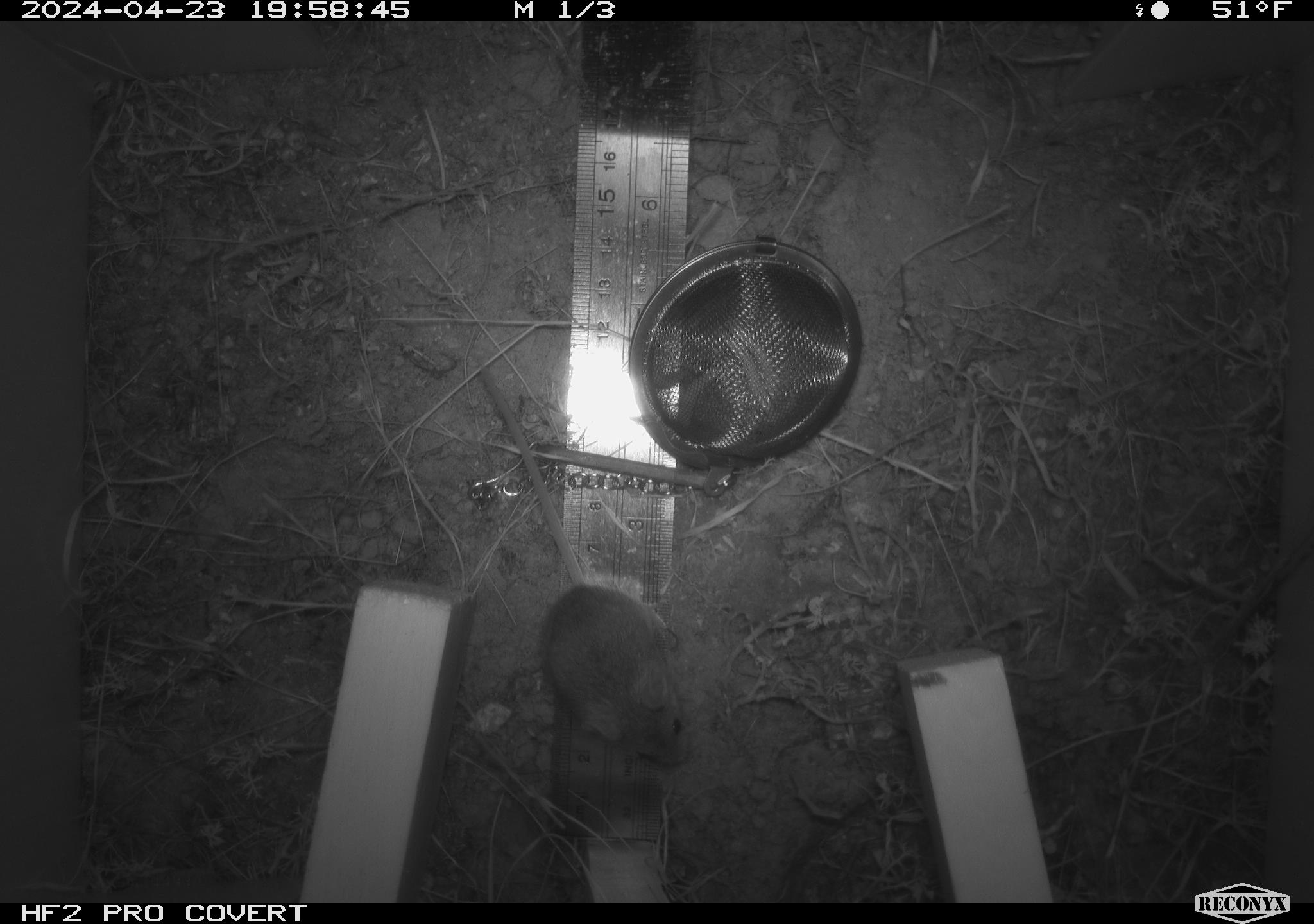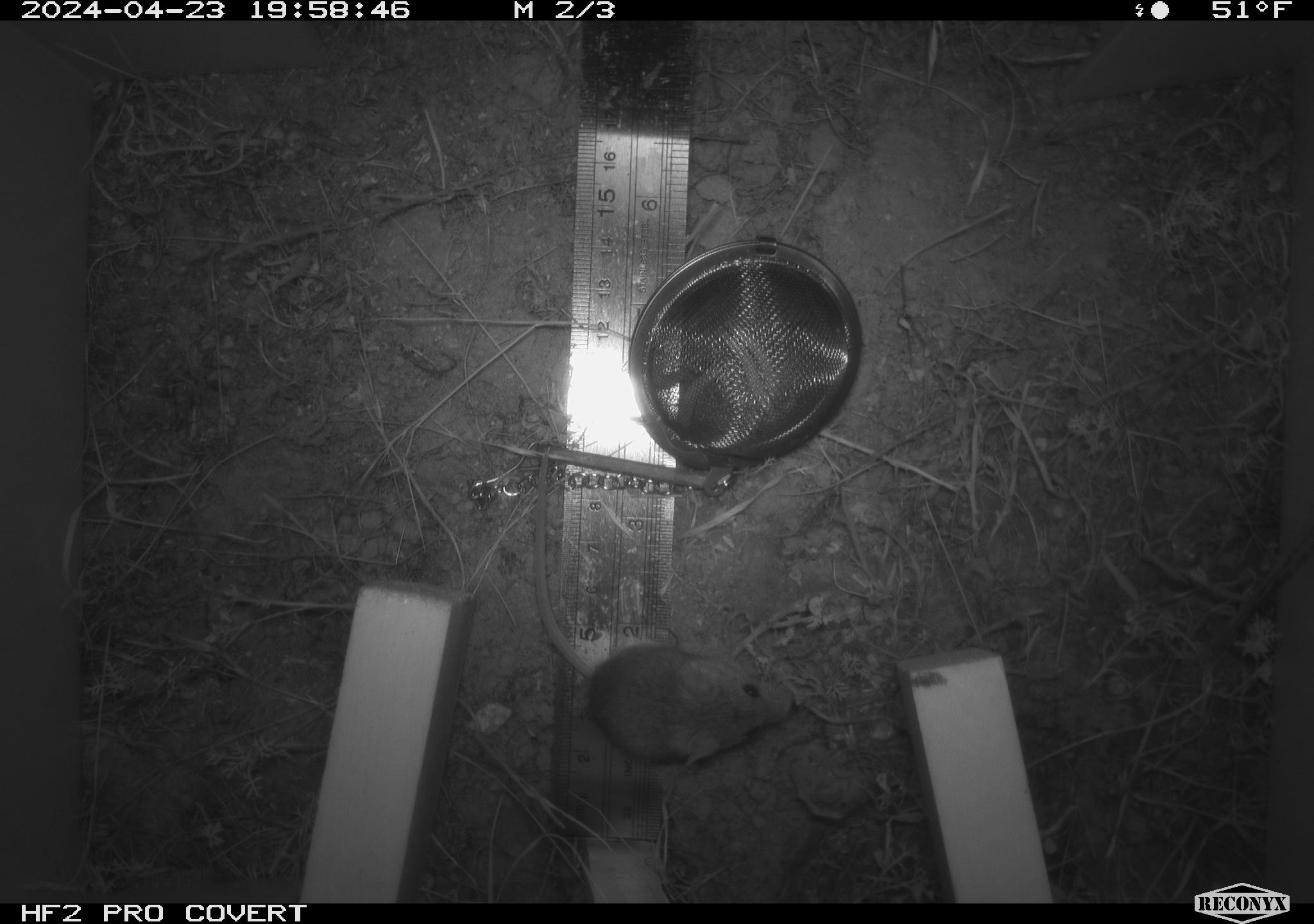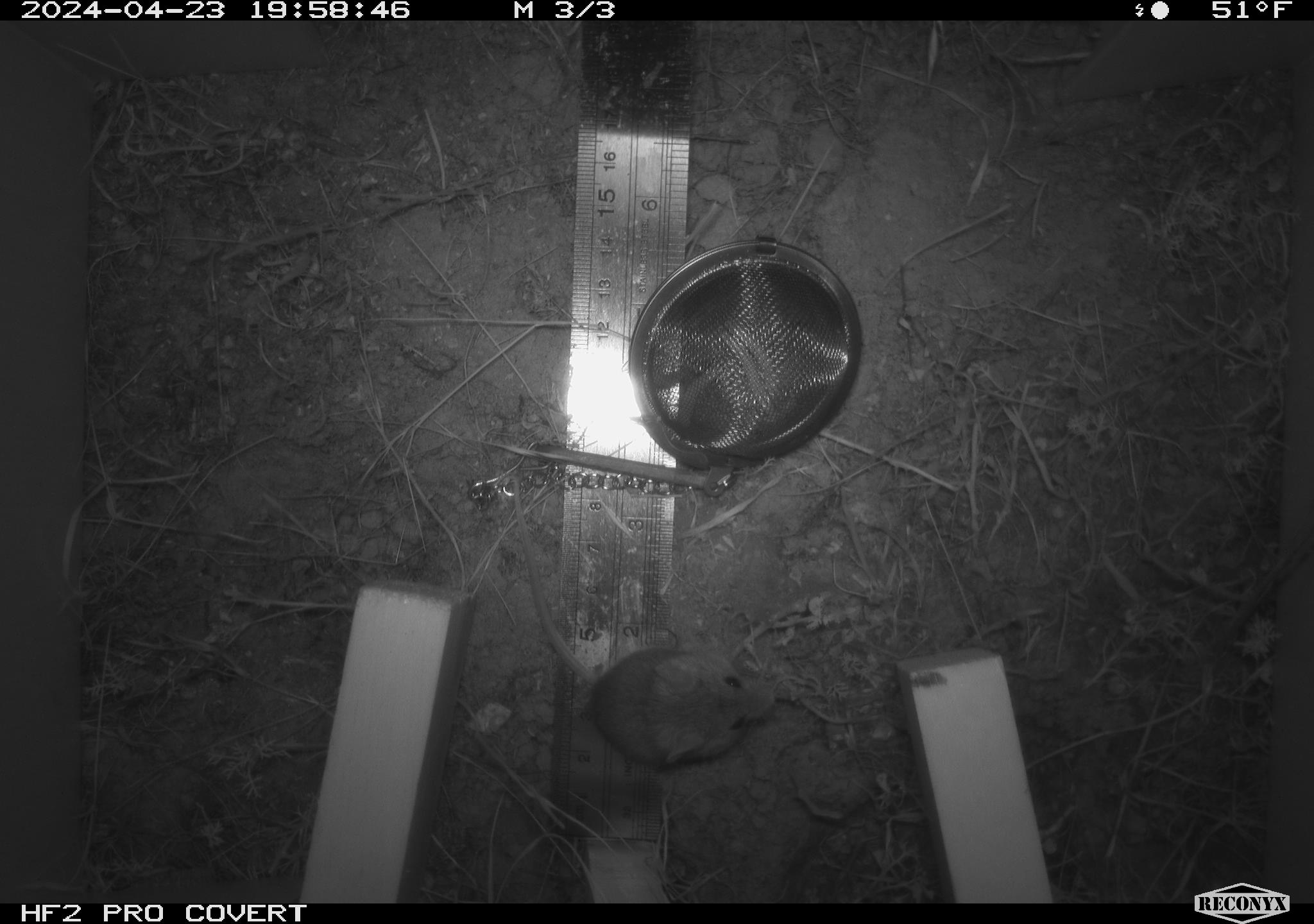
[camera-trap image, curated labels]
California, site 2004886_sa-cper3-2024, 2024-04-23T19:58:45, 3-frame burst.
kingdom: Animalia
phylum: Chordata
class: Mammalia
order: Rodentia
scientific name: Rodentia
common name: rodent